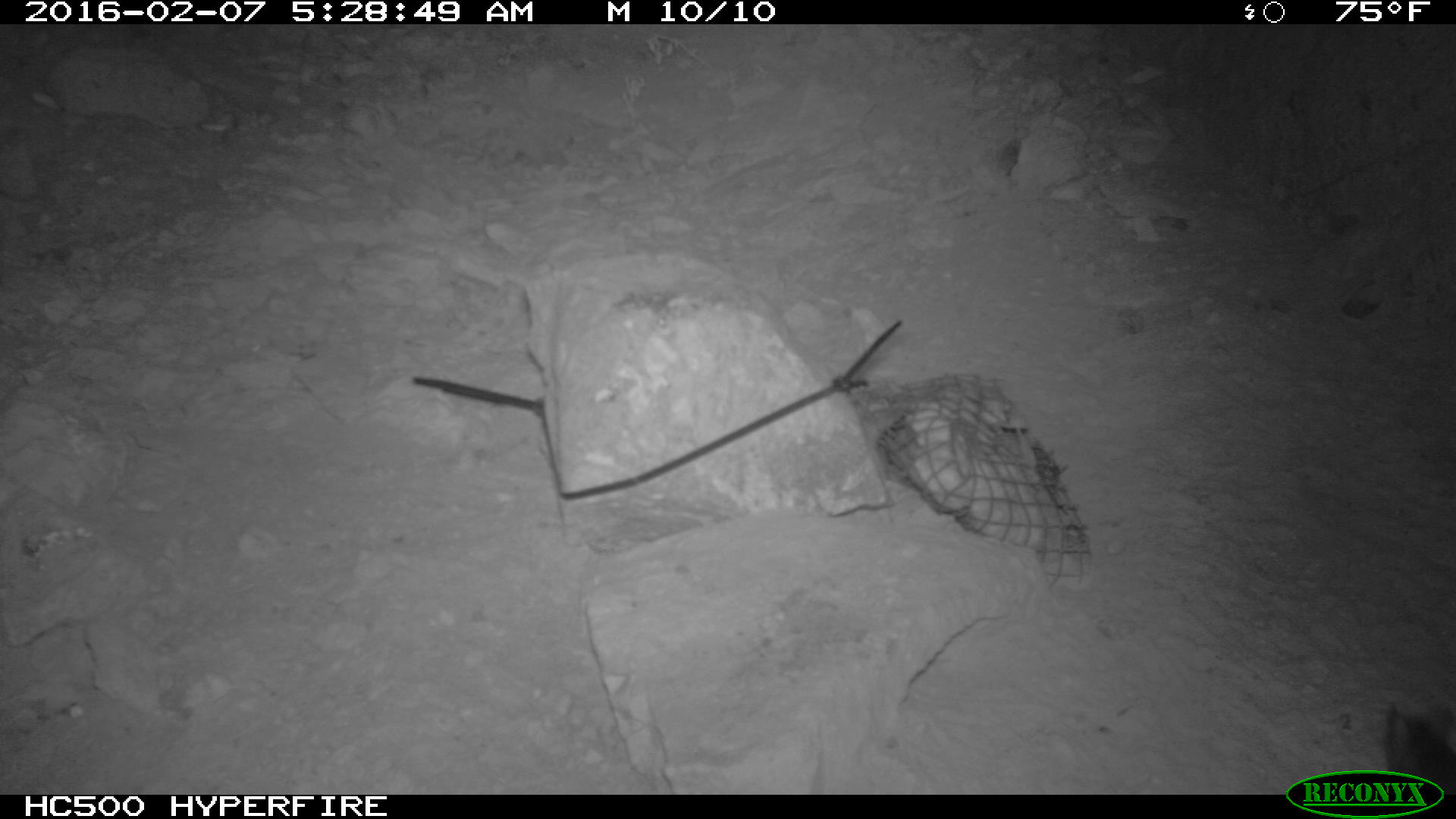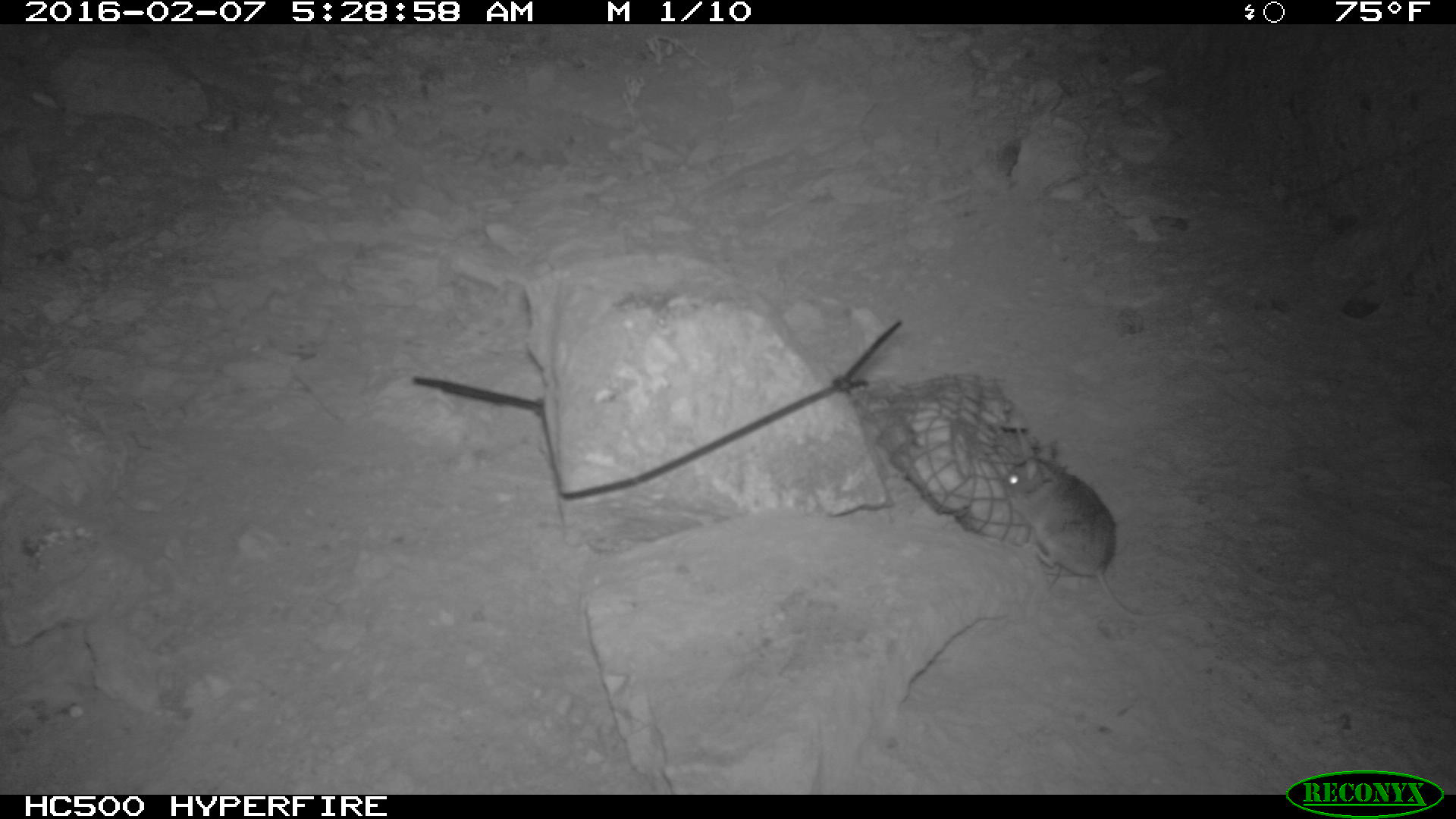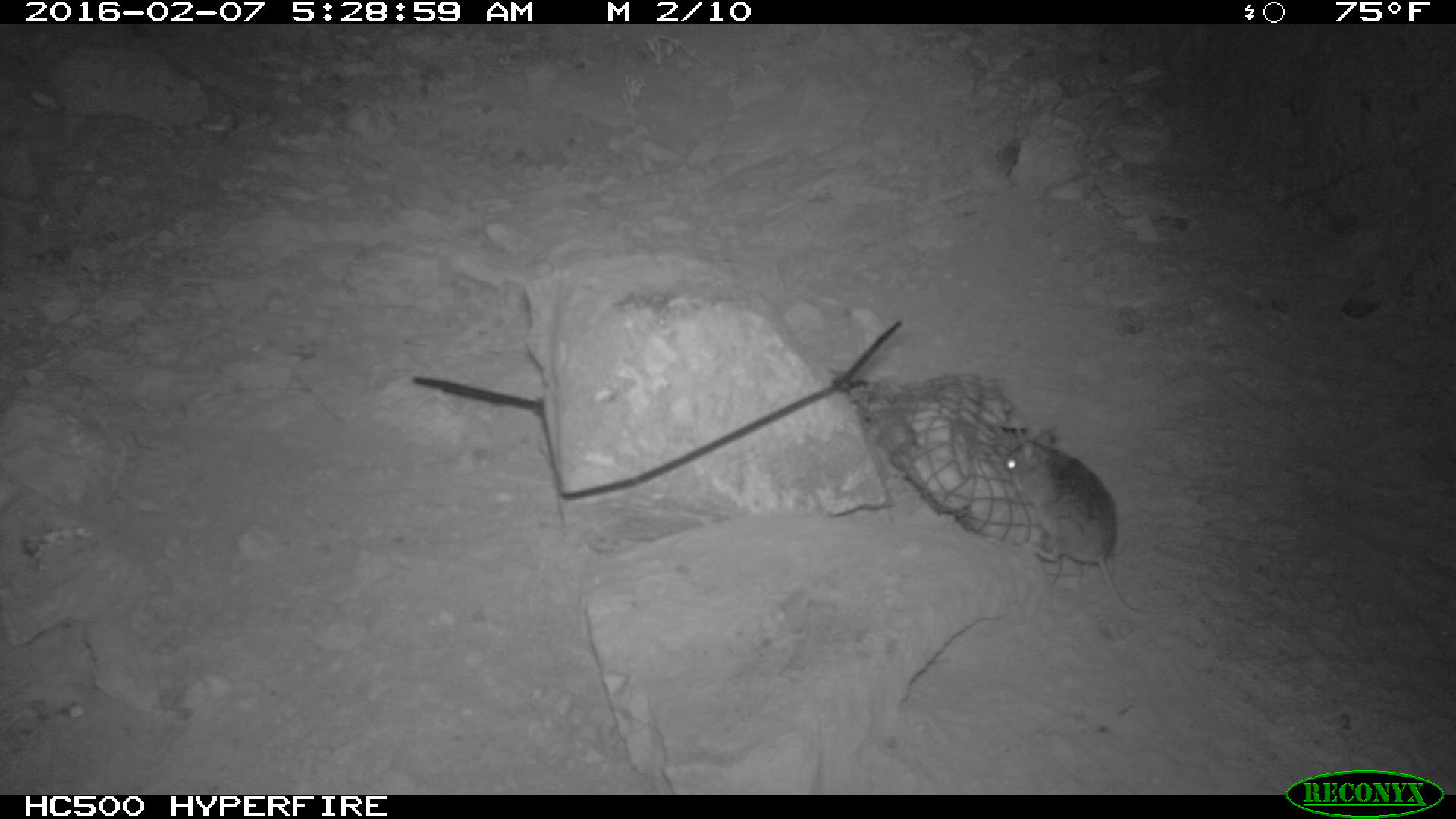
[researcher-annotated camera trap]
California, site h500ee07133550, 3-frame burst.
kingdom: Animalia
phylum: Chordata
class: Mammalia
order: Rodentia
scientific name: Rodentia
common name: rodent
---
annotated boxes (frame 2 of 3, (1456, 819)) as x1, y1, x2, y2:
rodent: 1003, 448, 1195, 624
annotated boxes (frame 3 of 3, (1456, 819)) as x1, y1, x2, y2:
rodent: 999, 429, 1207, 625